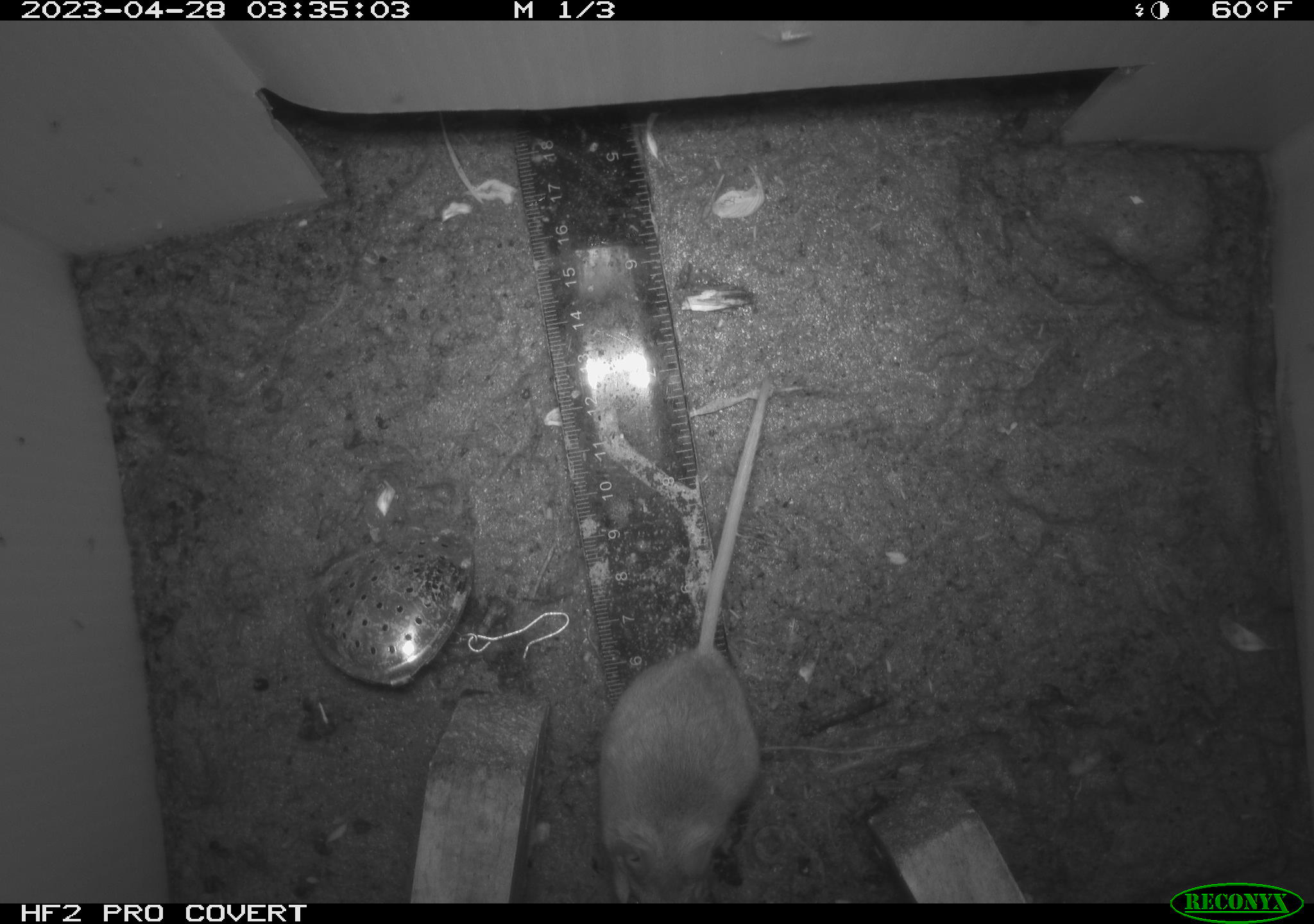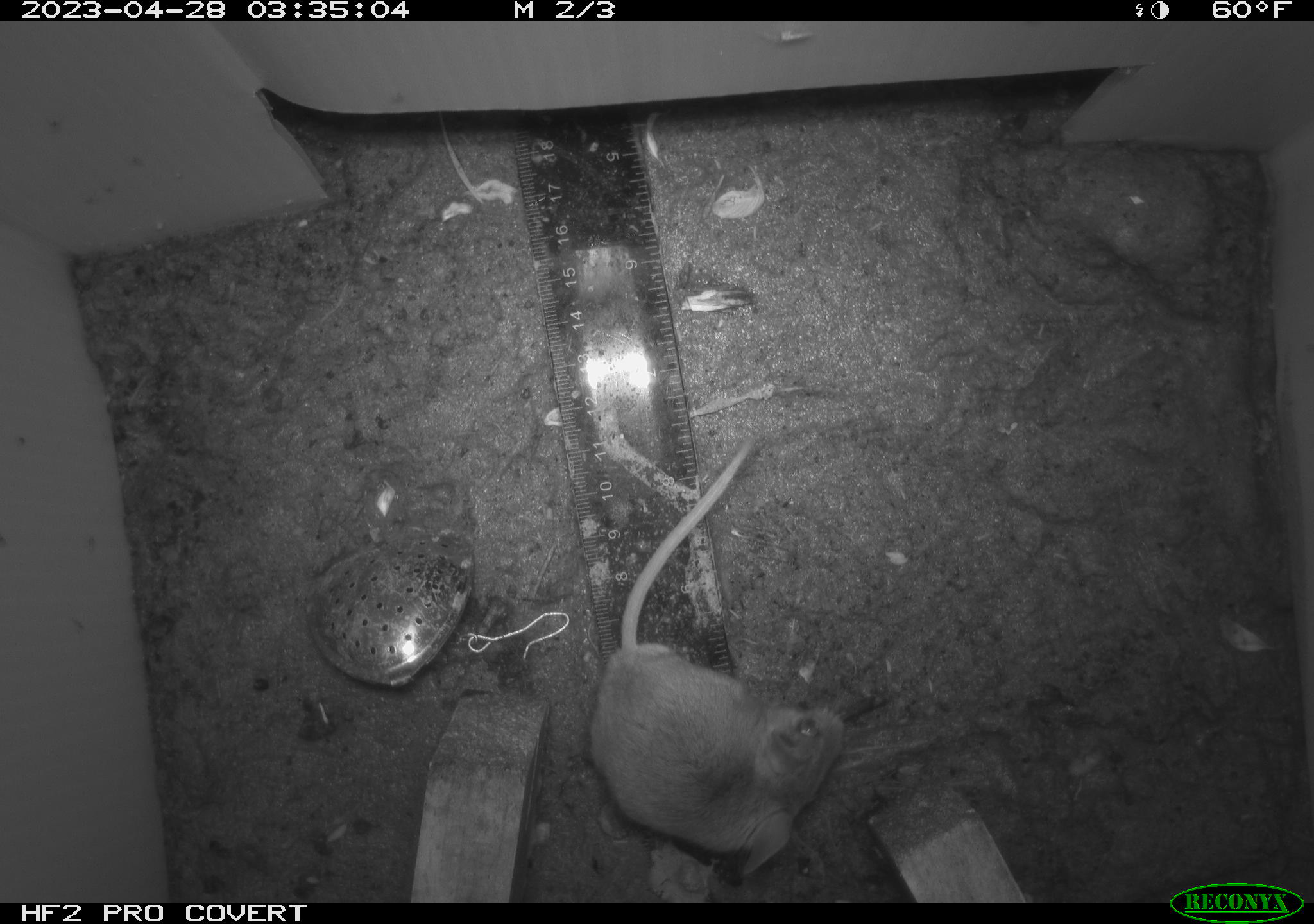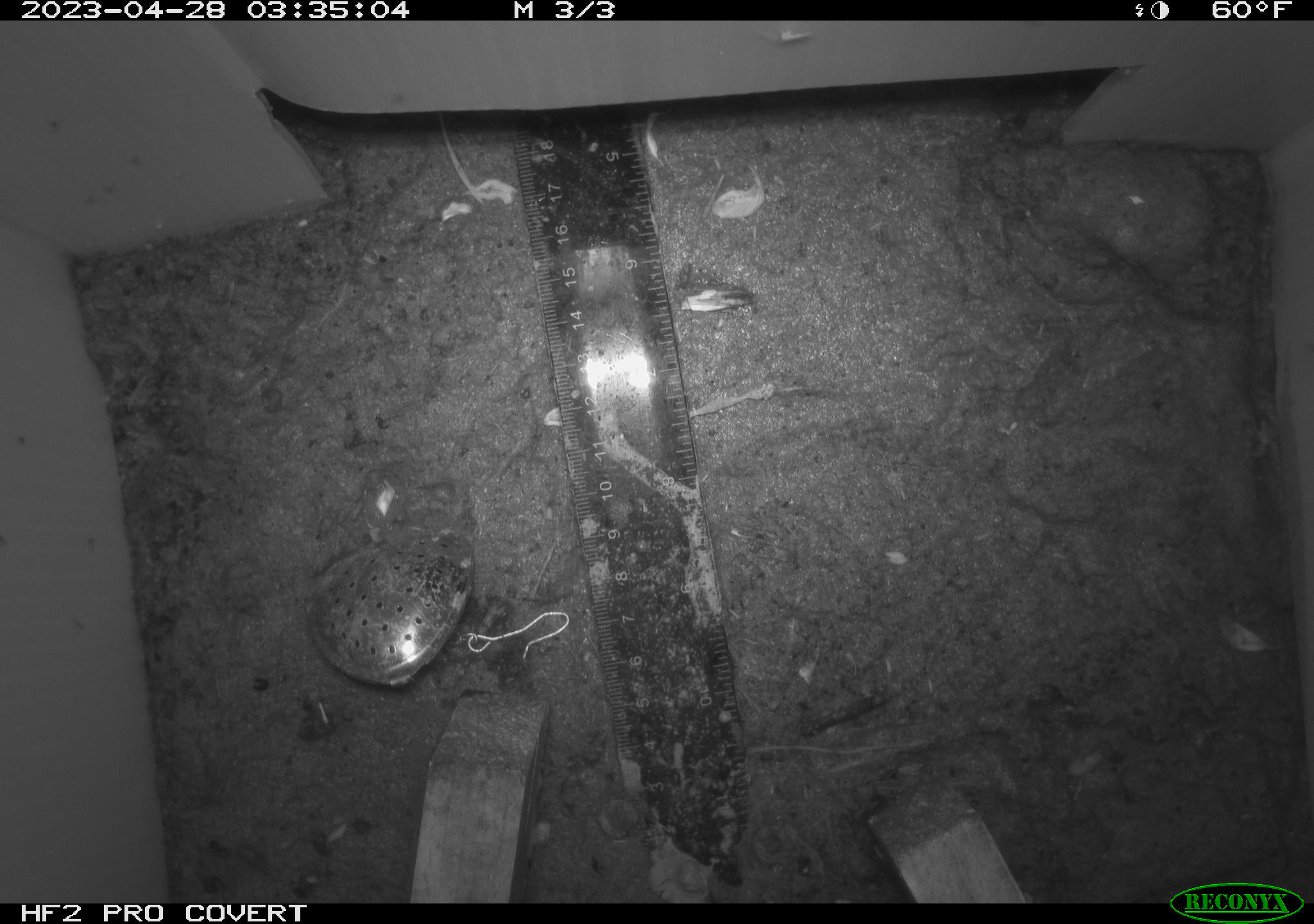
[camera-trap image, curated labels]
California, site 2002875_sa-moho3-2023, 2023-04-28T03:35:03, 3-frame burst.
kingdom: Animalia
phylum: Chordata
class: Mammalia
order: Rodentia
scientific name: Rodentia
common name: mouse species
Mouse species (Rodentia).